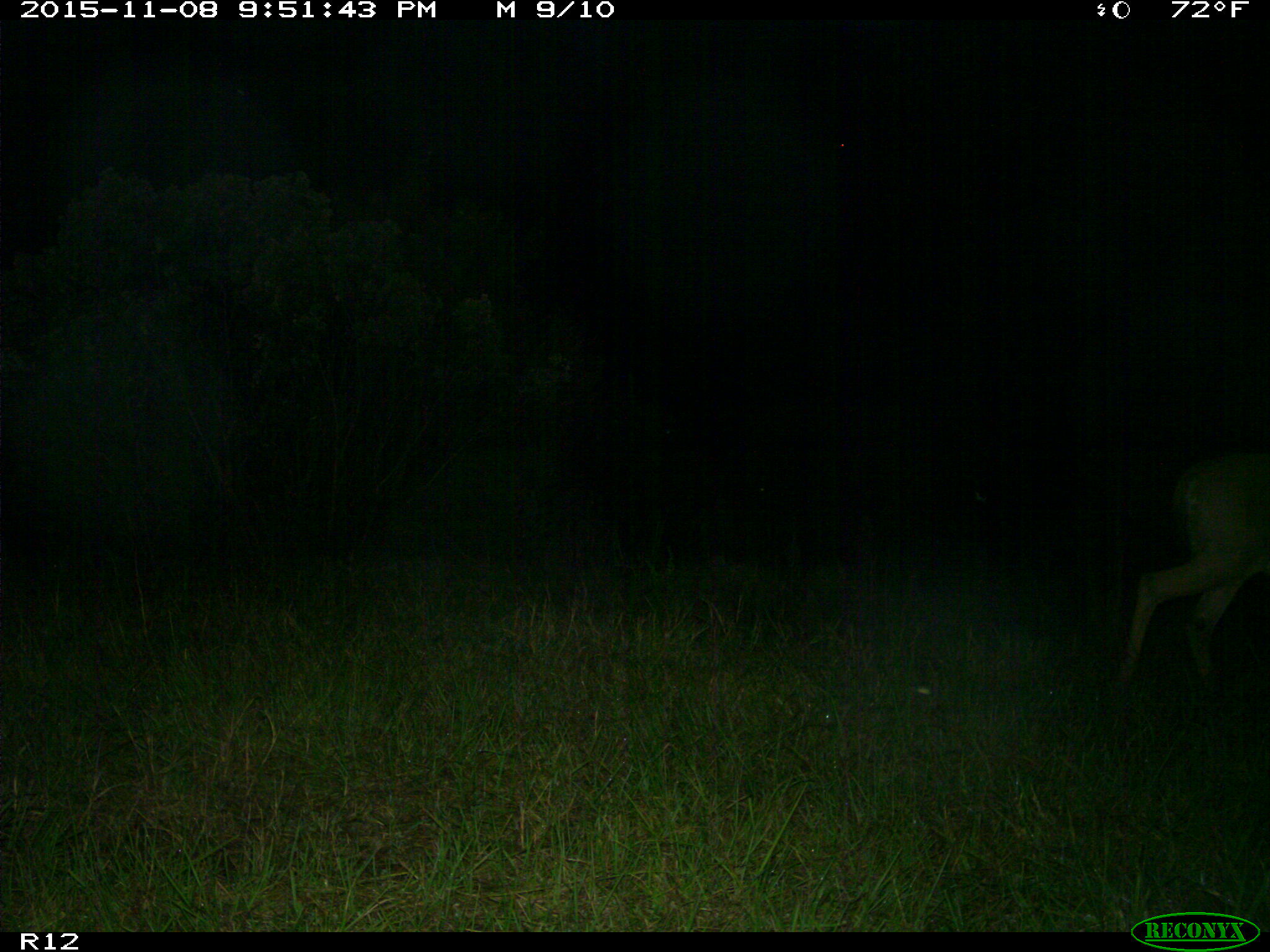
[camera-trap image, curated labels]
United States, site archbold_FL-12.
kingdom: Animalia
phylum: Chordata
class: Mammalia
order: Artiodactyla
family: Cervidae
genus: Odocoileus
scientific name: Odocoileus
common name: deer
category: unidentified deer